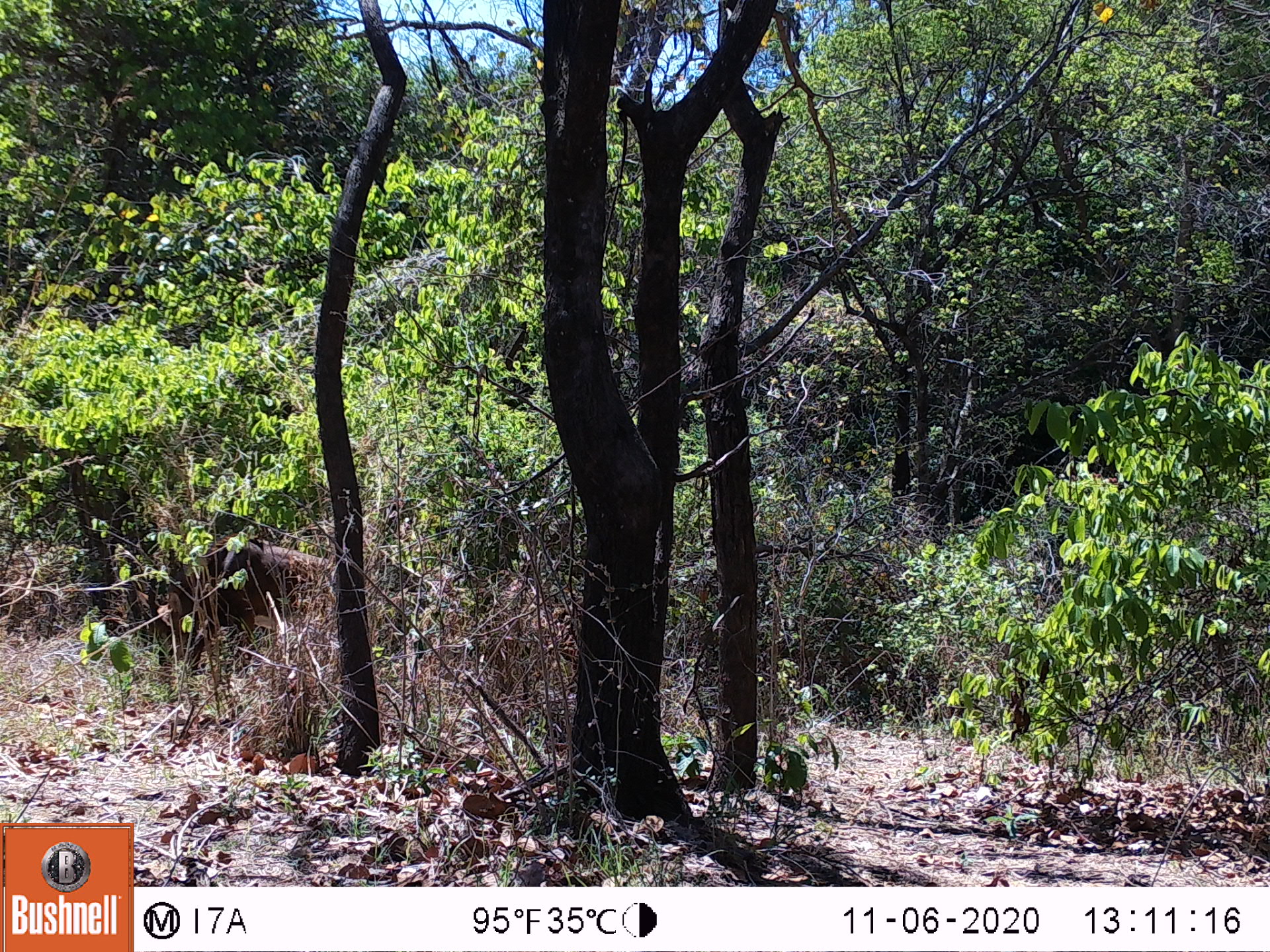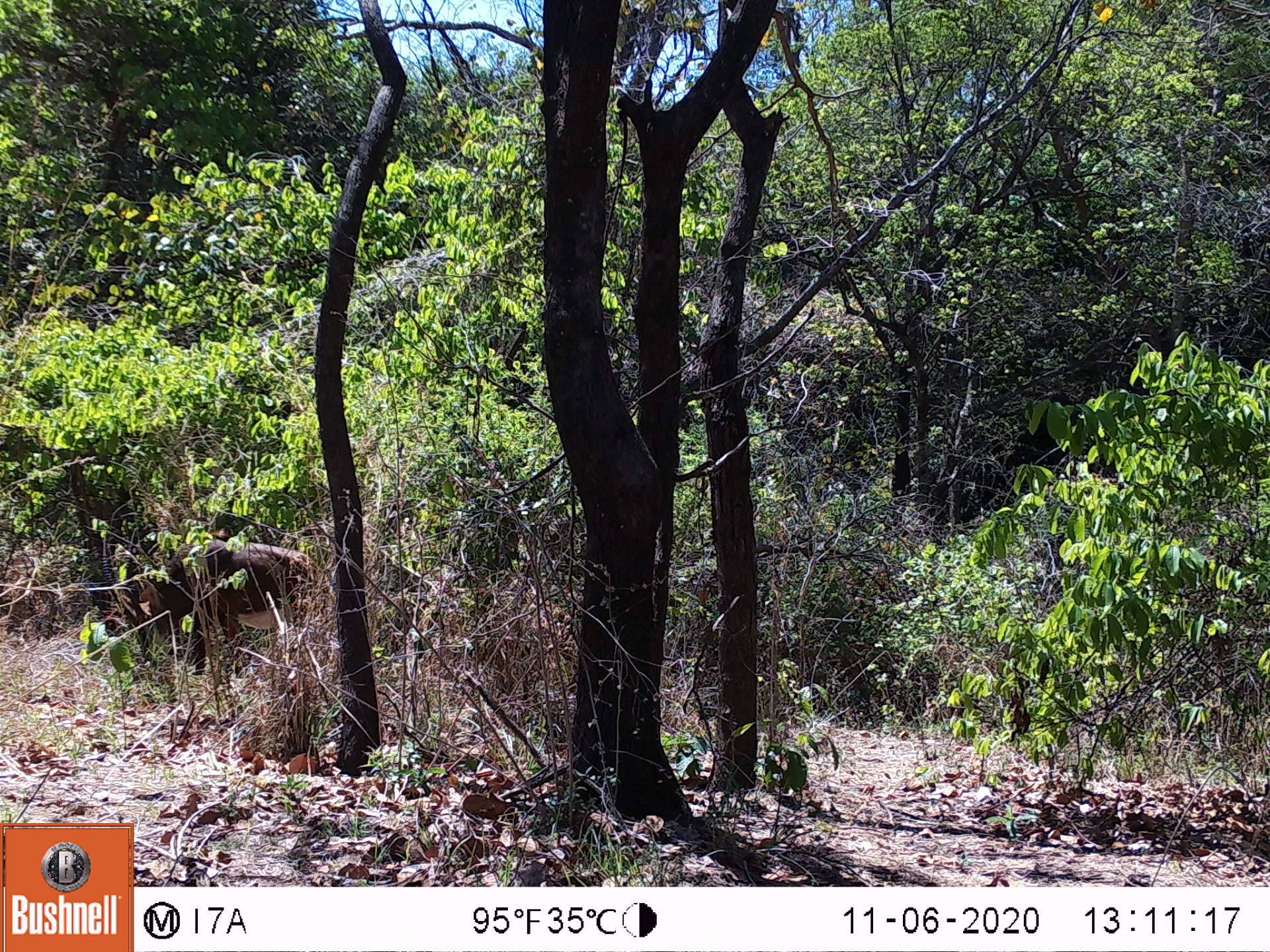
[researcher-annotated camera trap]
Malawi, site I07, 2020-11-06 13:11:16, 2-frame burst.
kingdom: Animalia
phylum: Chordata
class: Mammalia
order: Artiodactyla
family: Bovidae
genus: Hippotragus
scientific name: Hippotragus niger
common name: sable antelope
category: sable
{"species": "sable (sable antelope) (Hippotragus niger)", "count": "1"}